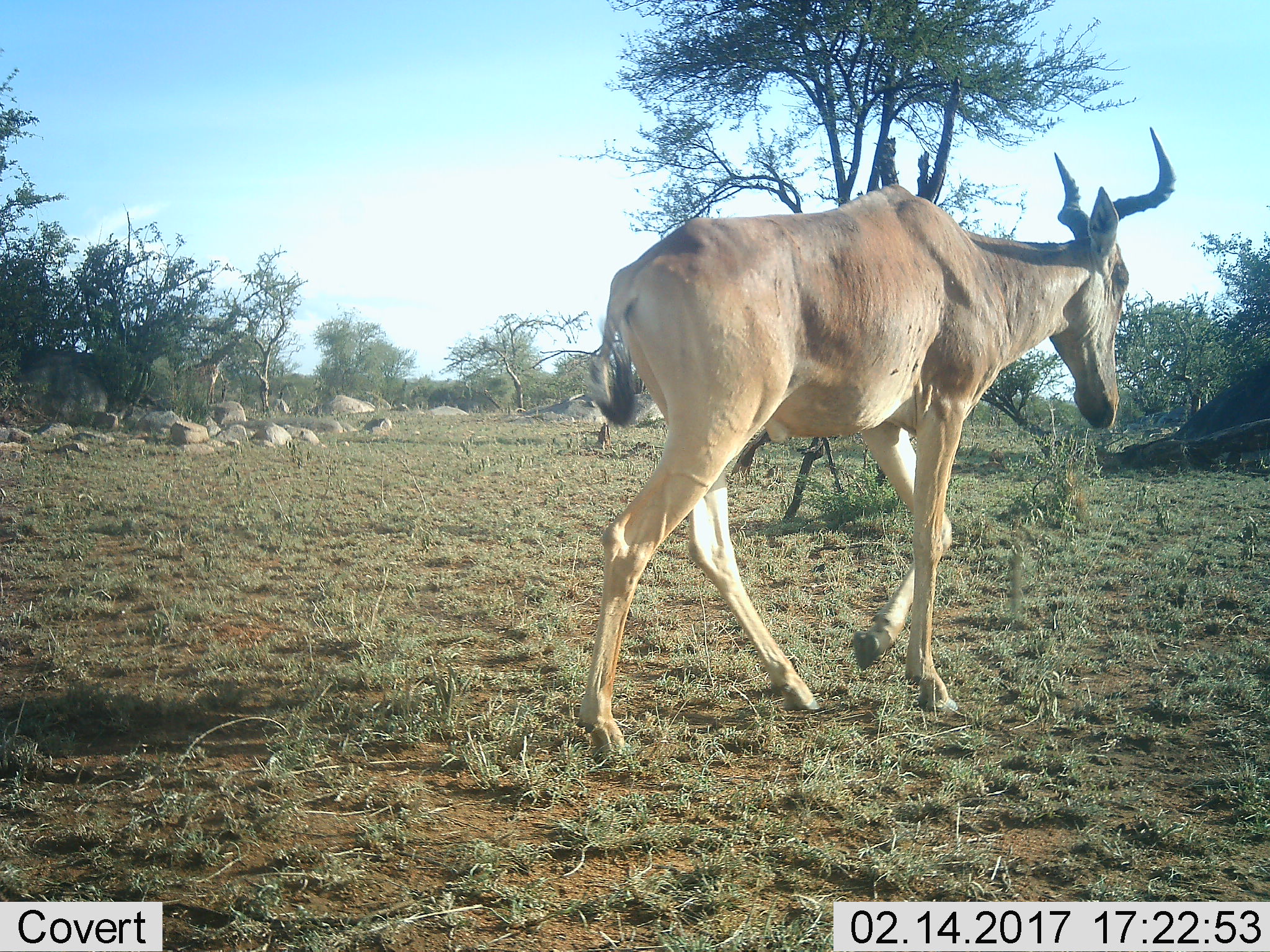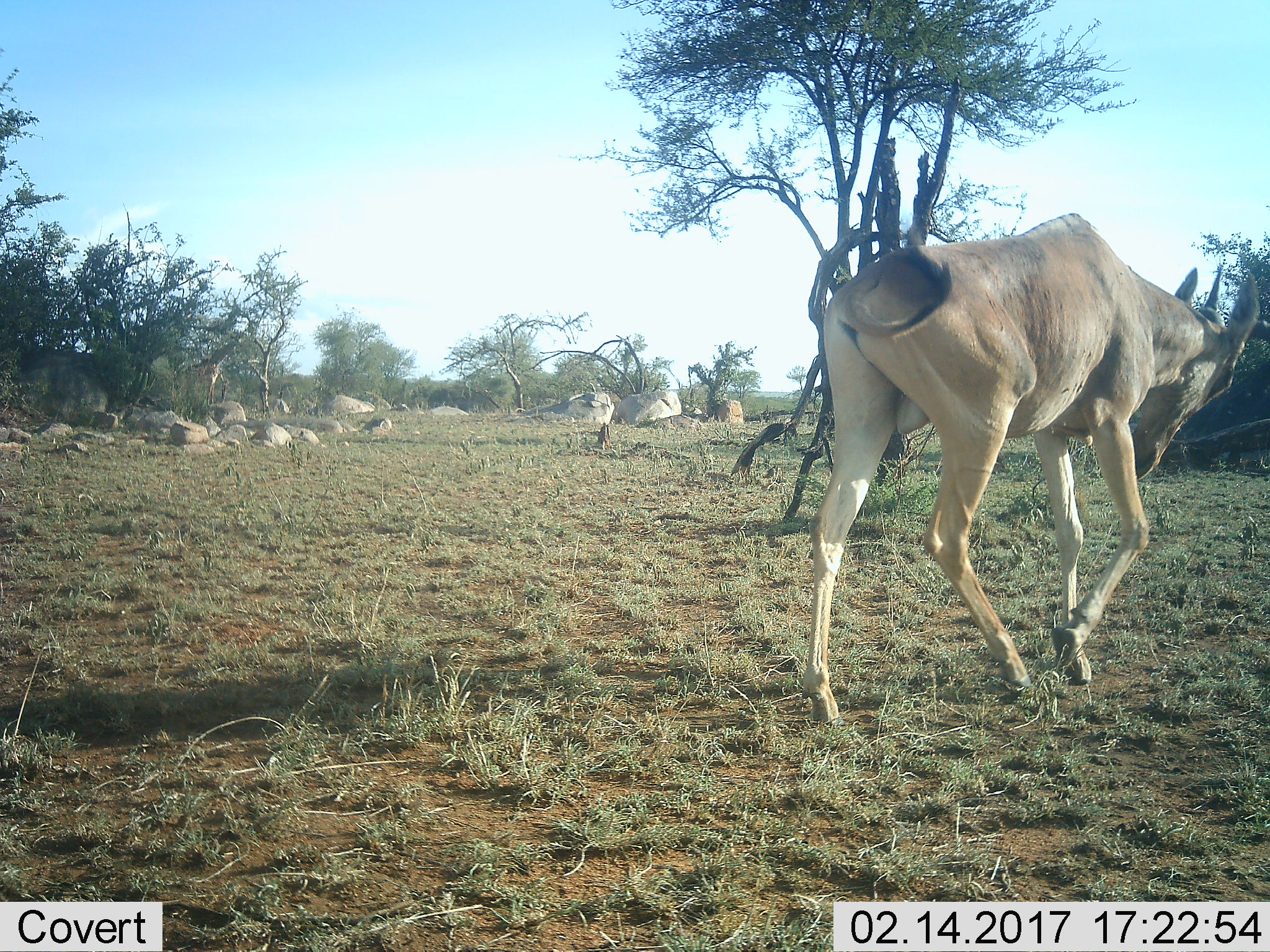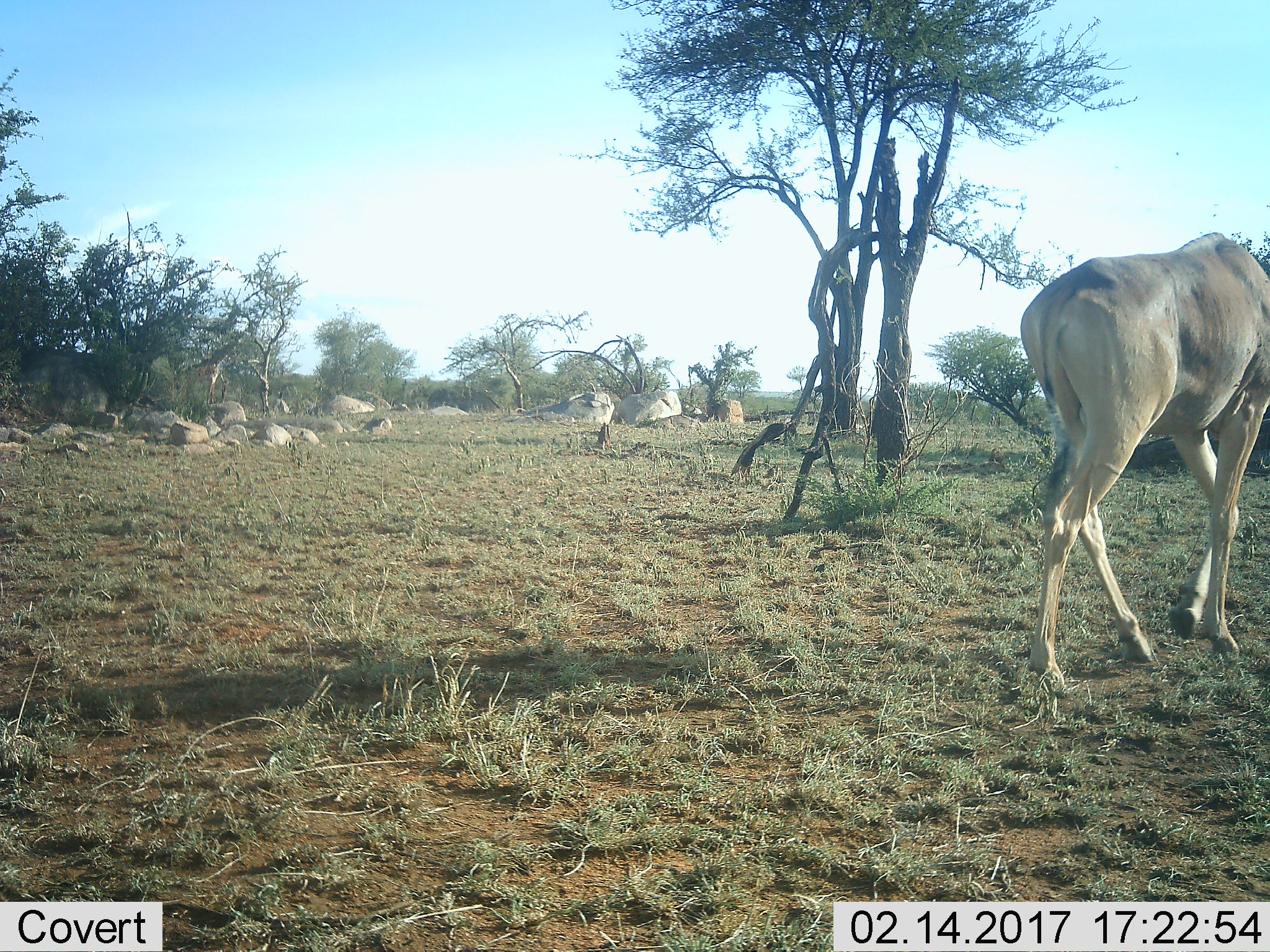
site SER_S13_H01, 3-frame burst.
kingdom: Animalia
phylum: Chordata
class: Mammalia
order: Artiodactyla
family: Bovidae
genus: Alcelaphus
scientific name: Alcelaphus buselaphus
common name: hartebeest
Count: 1.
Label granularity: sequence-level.